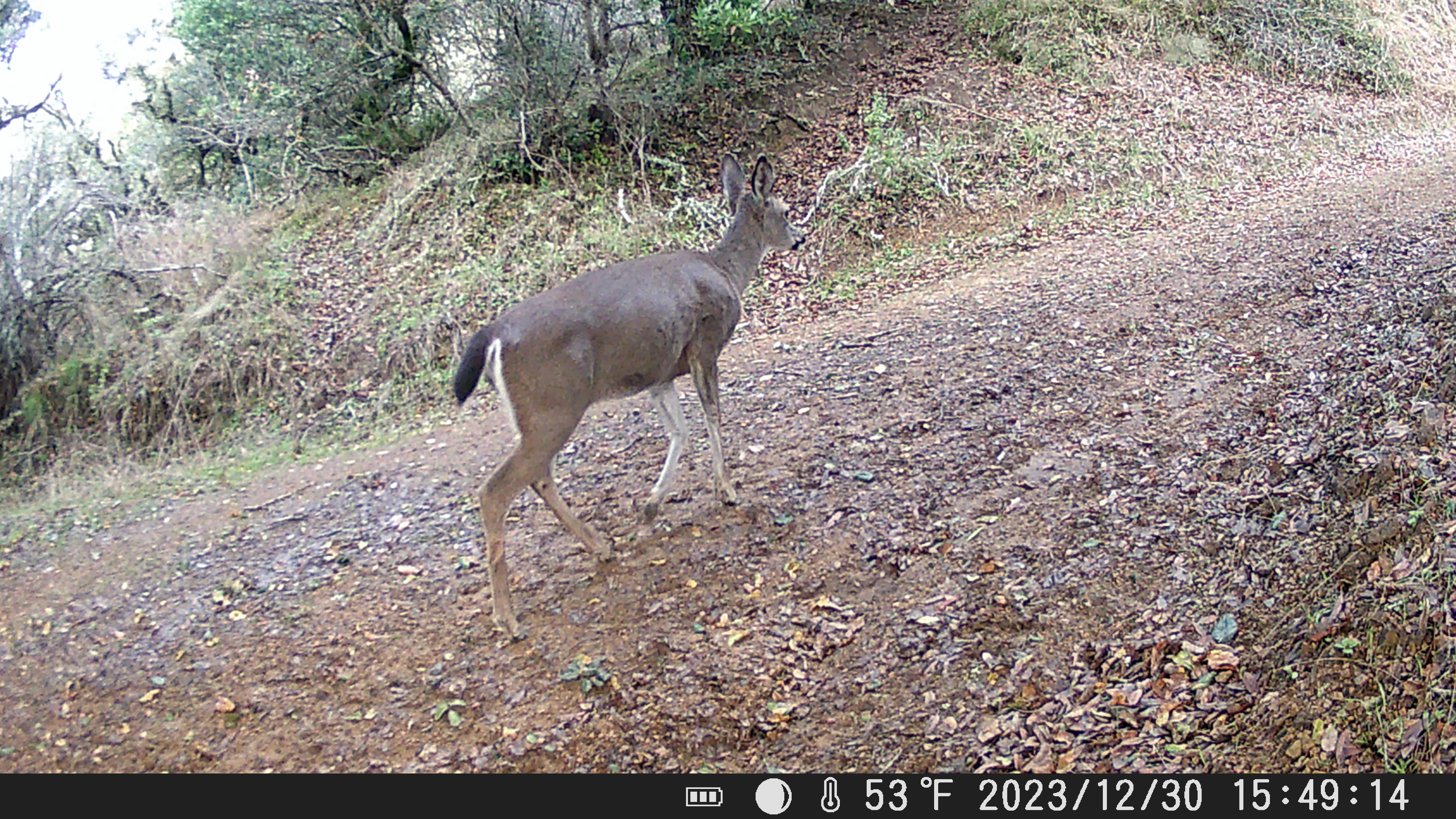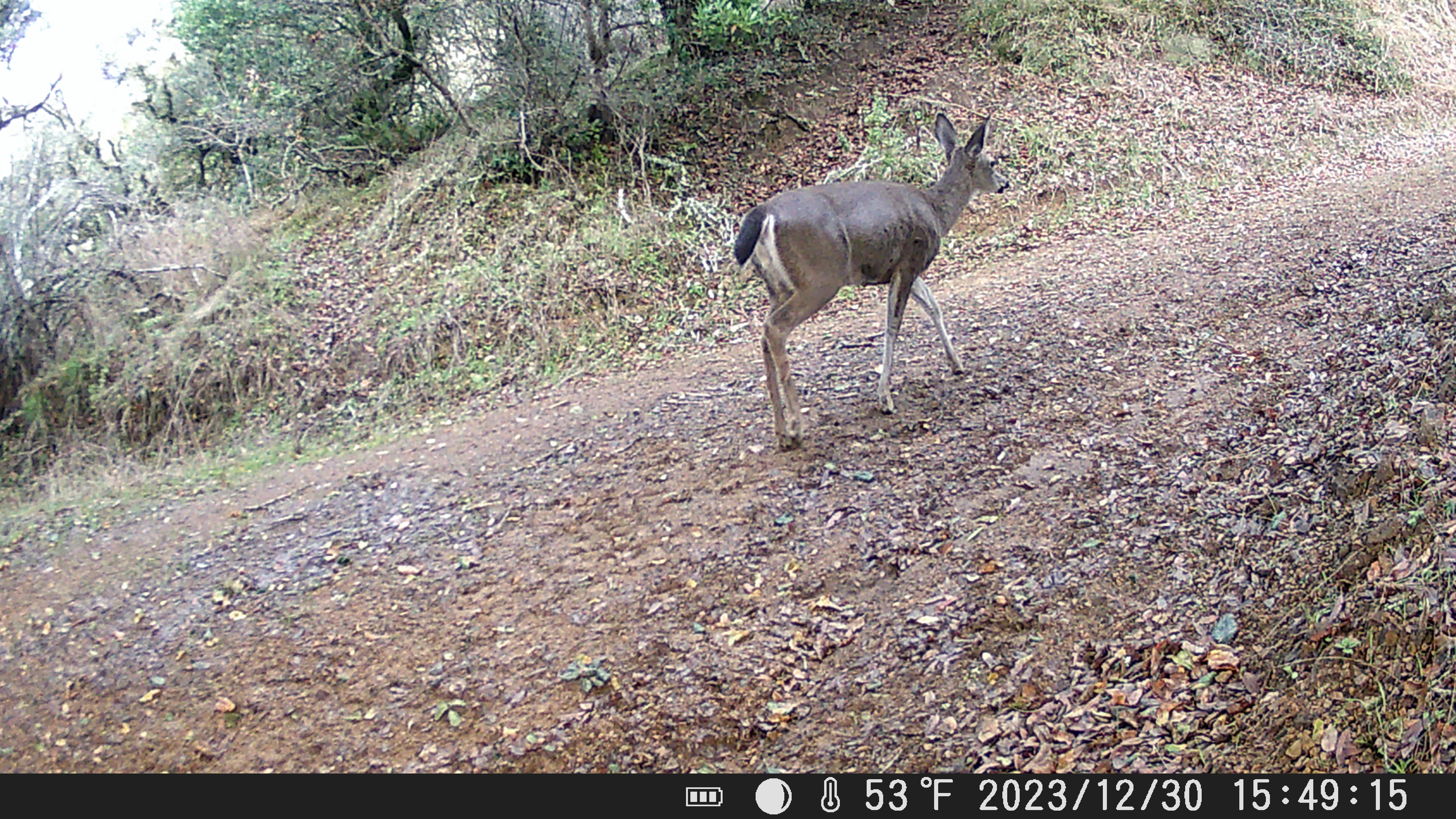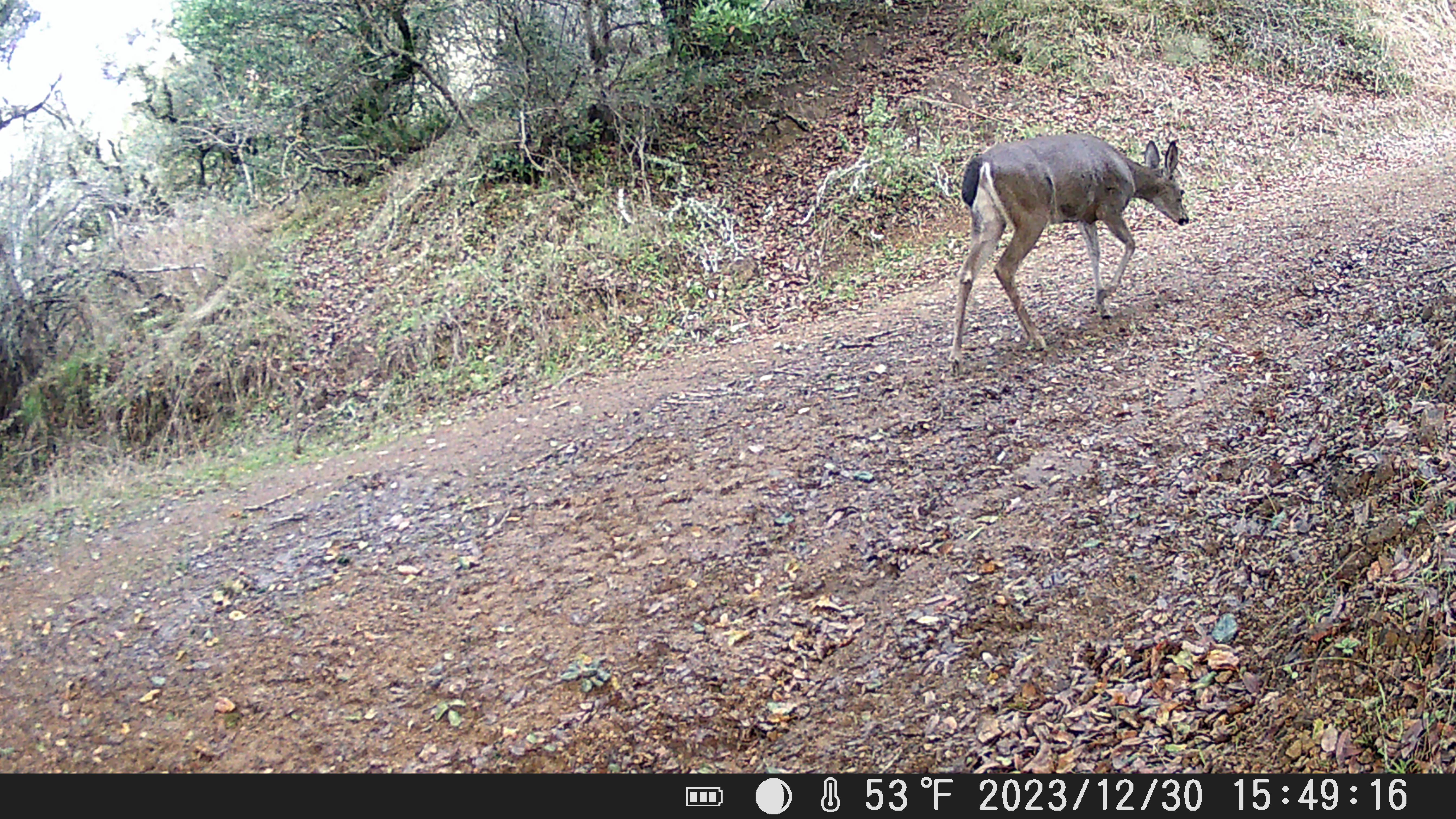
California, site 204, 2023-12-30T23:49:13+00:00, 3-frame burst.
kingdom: Animalia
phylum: Chordata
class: Mammalia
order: Artiodactyla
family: Cervidae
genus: Odocoileus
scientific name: Odocoileus hemionus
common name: mule deer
Mule deer (Odocoileus hemionus).